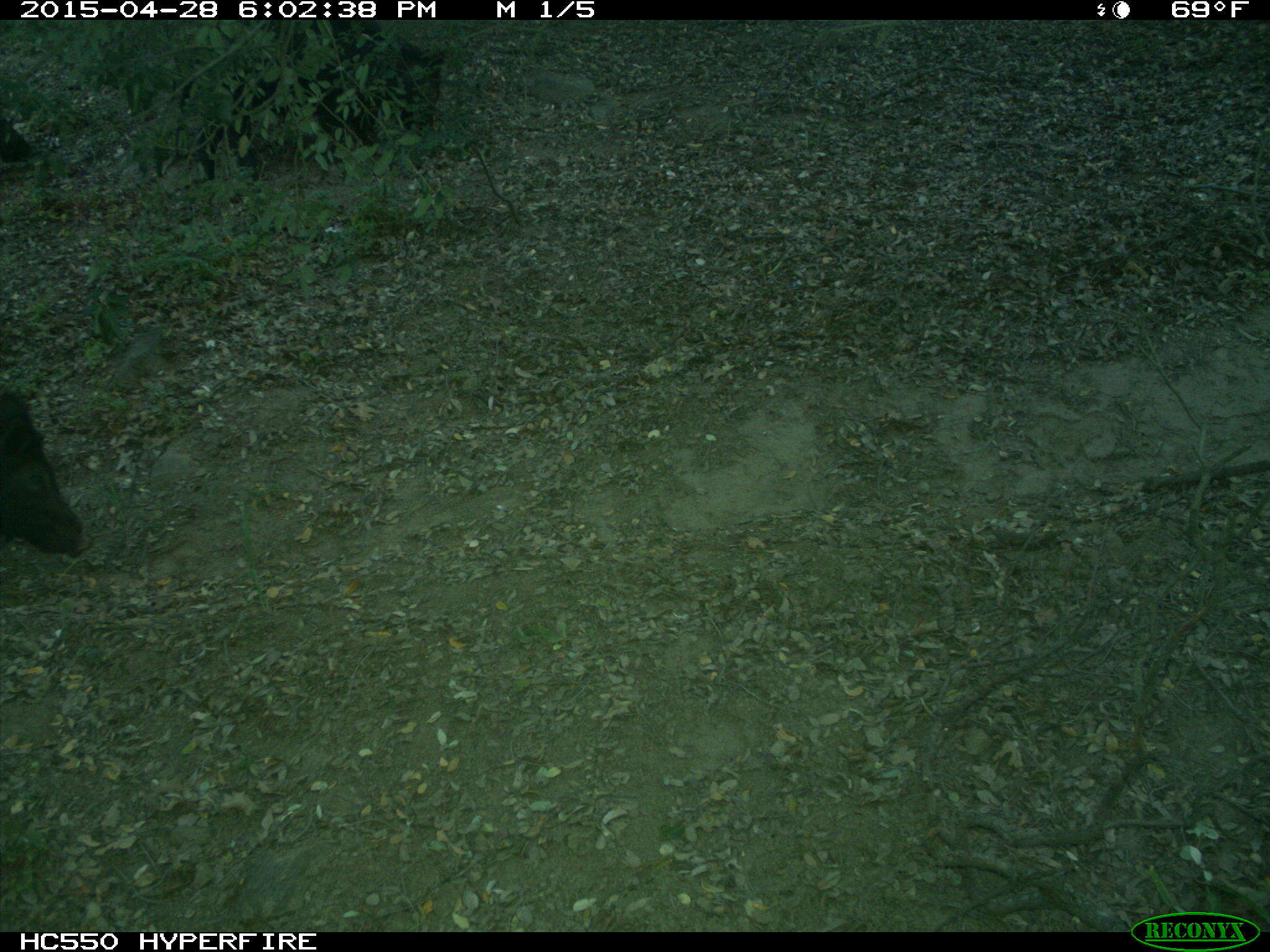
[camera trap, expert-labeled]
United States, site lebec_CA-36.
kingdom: Animalia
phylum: Chordata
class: Mammalia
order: Artiodactyla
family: Suidae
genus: Sus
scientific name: Sus scrofa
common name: wild boar